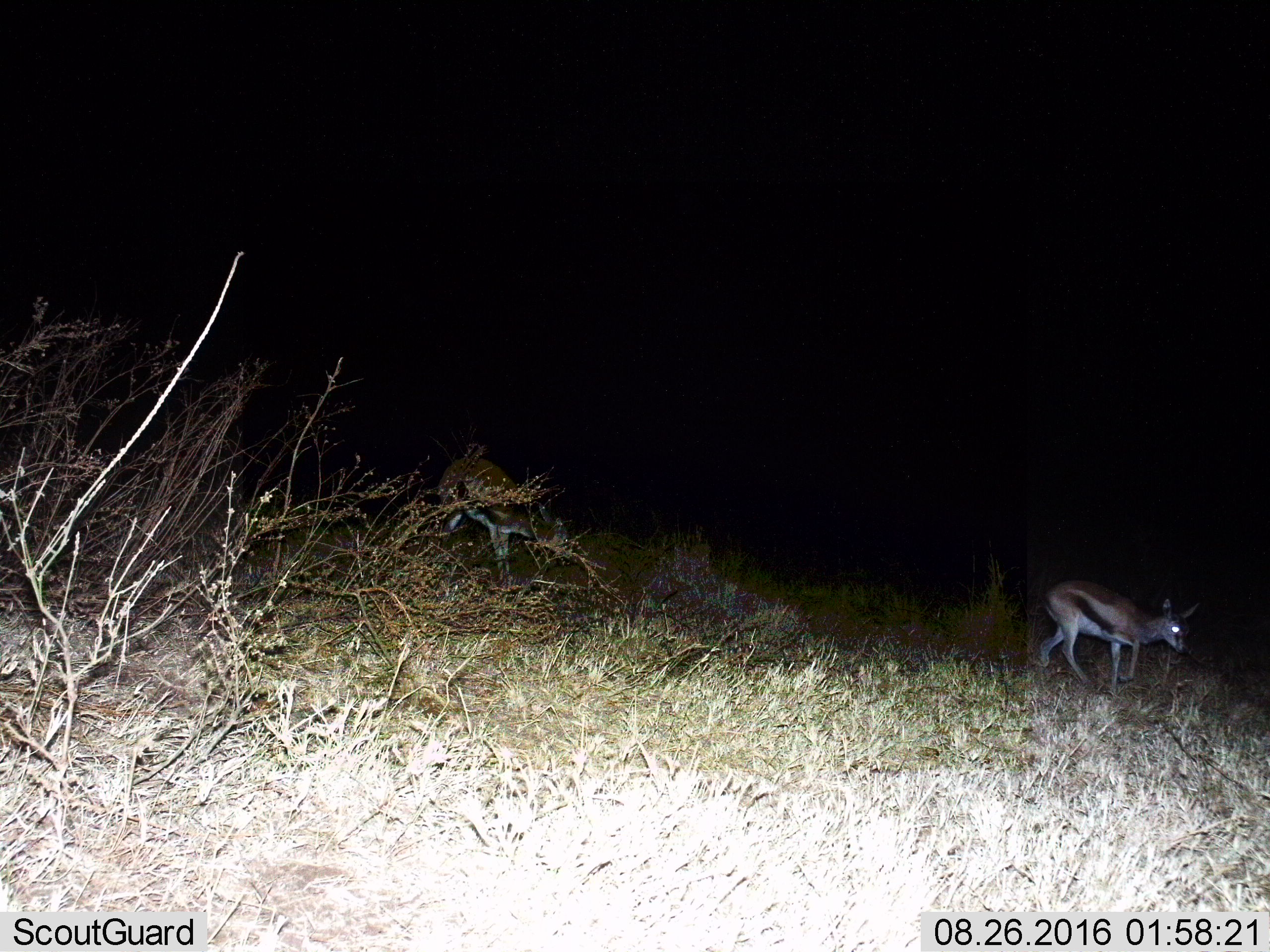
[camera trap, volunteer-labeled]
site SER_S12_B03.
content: unidentified animal